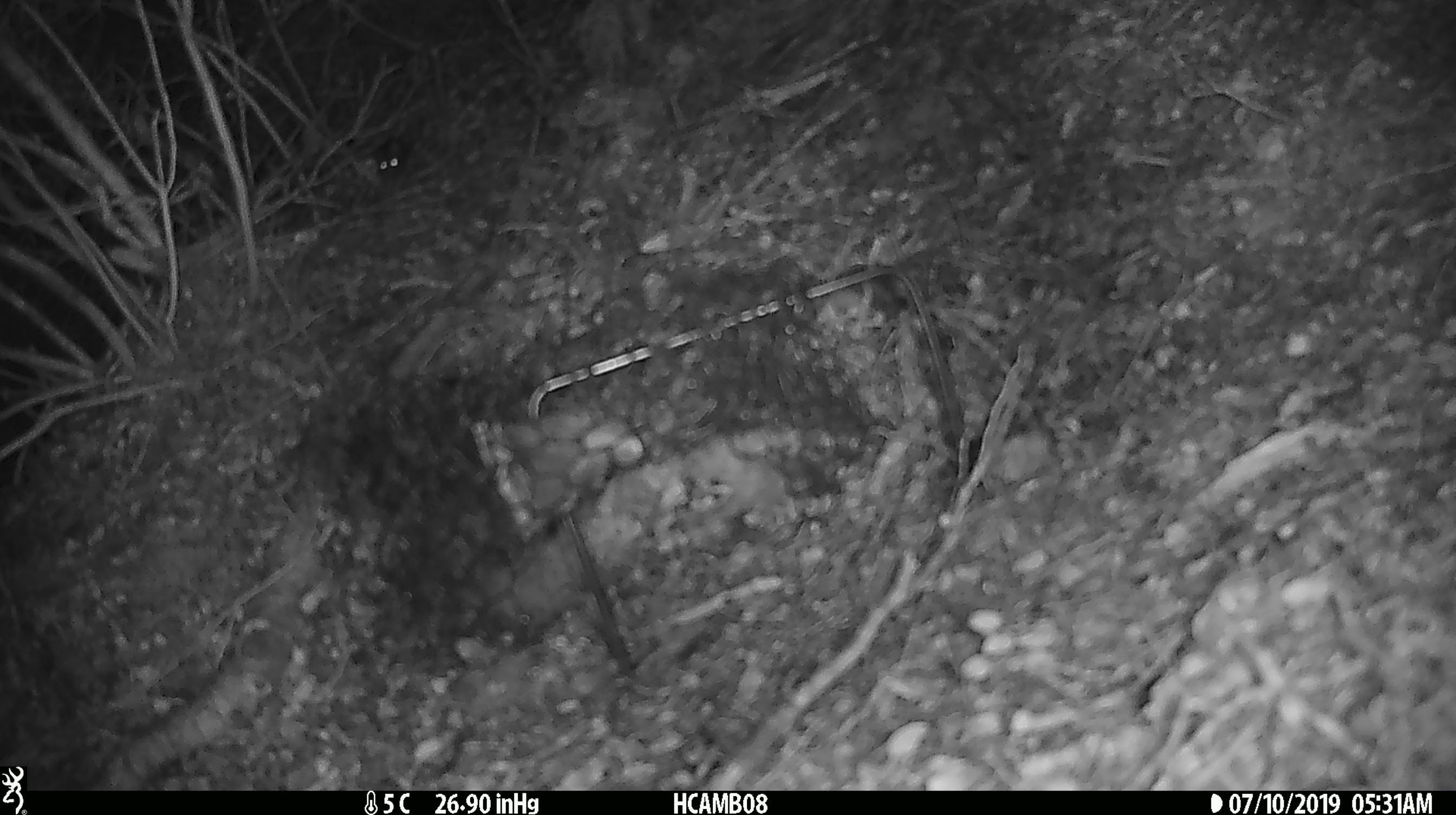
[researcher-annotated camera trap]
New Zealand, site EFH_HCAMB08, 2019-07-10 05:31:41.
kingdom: Animalia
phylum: Chordata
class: Mammalia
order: Rodentia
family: Muridae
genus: Mus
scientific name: Mus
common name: mouse